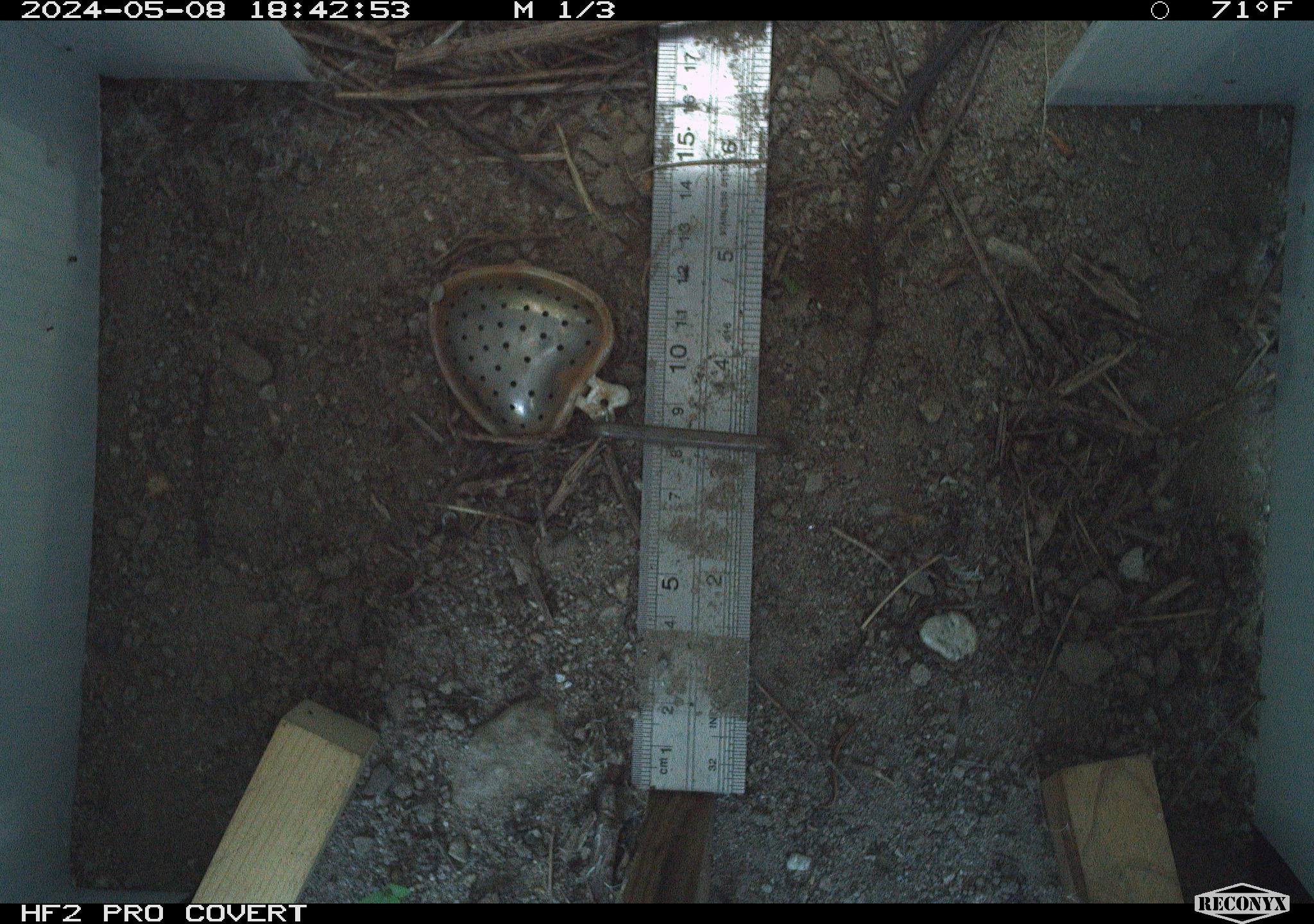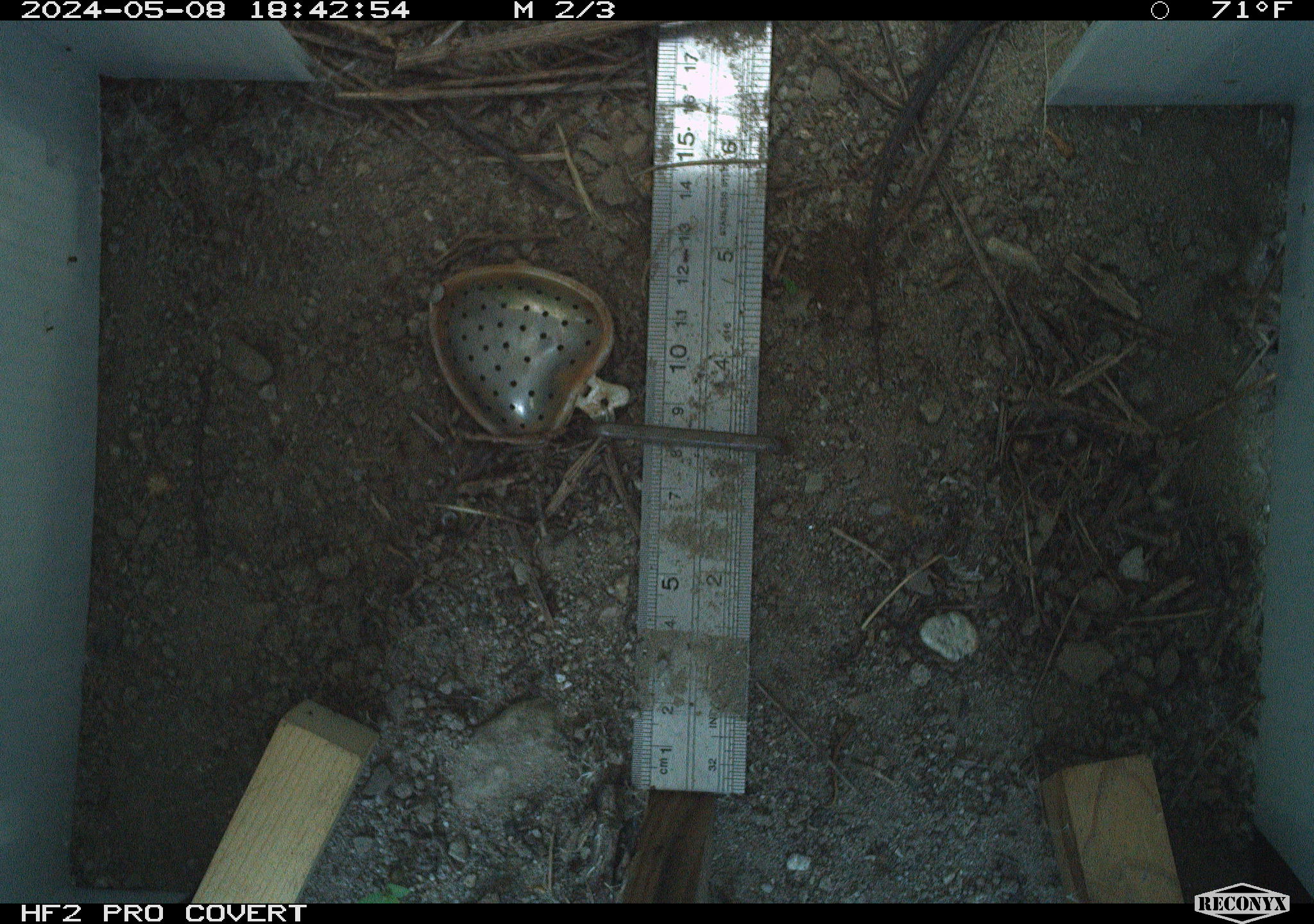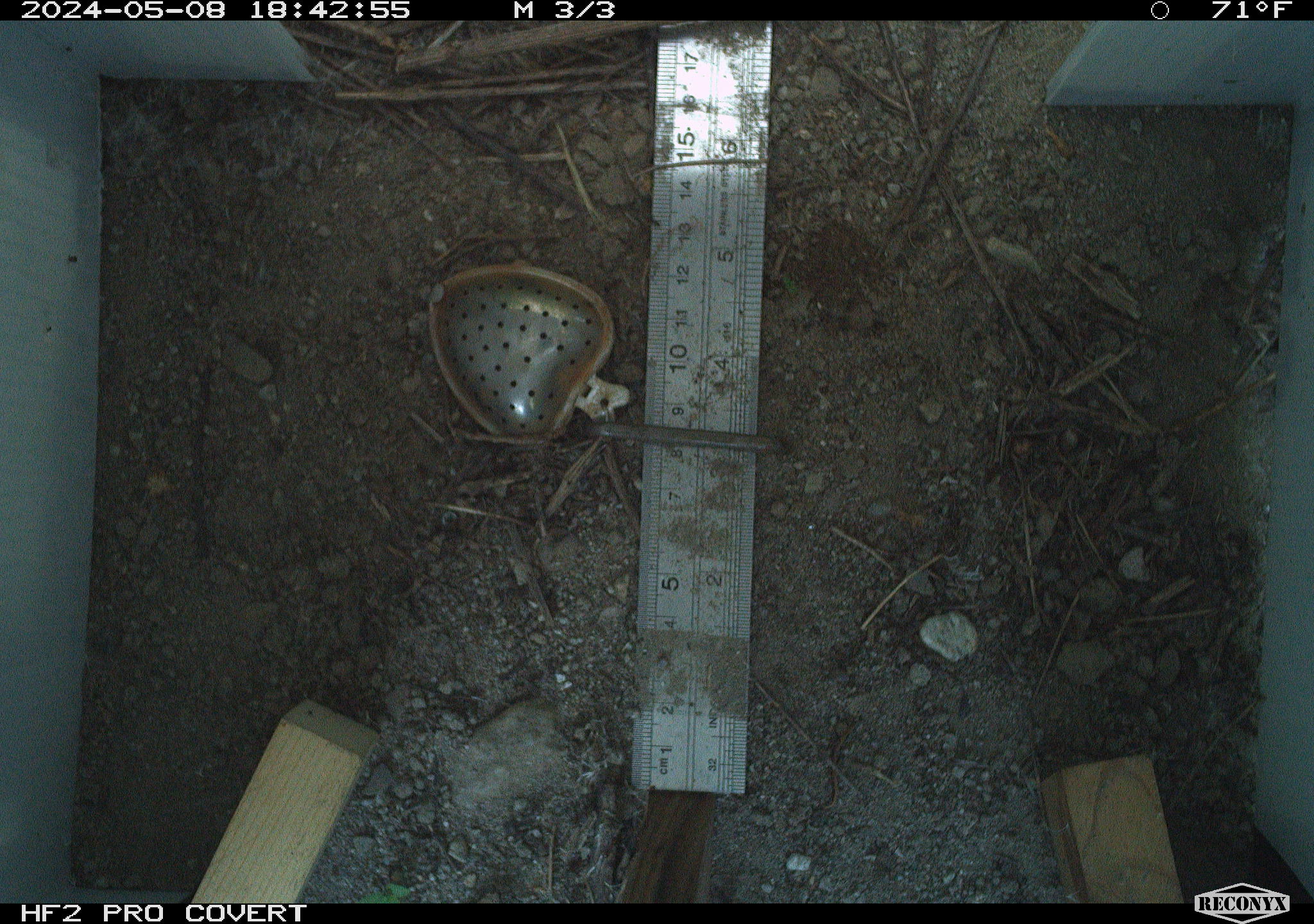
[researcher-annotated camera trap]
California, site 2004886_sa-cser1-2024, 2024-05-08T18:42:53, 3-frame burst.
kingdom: Animalia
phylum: Chordata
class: Reptilia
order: Squamata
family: Phrynosomatidae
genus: Sceloporus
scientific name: Sceloporus occidentalis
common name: western fence lizard